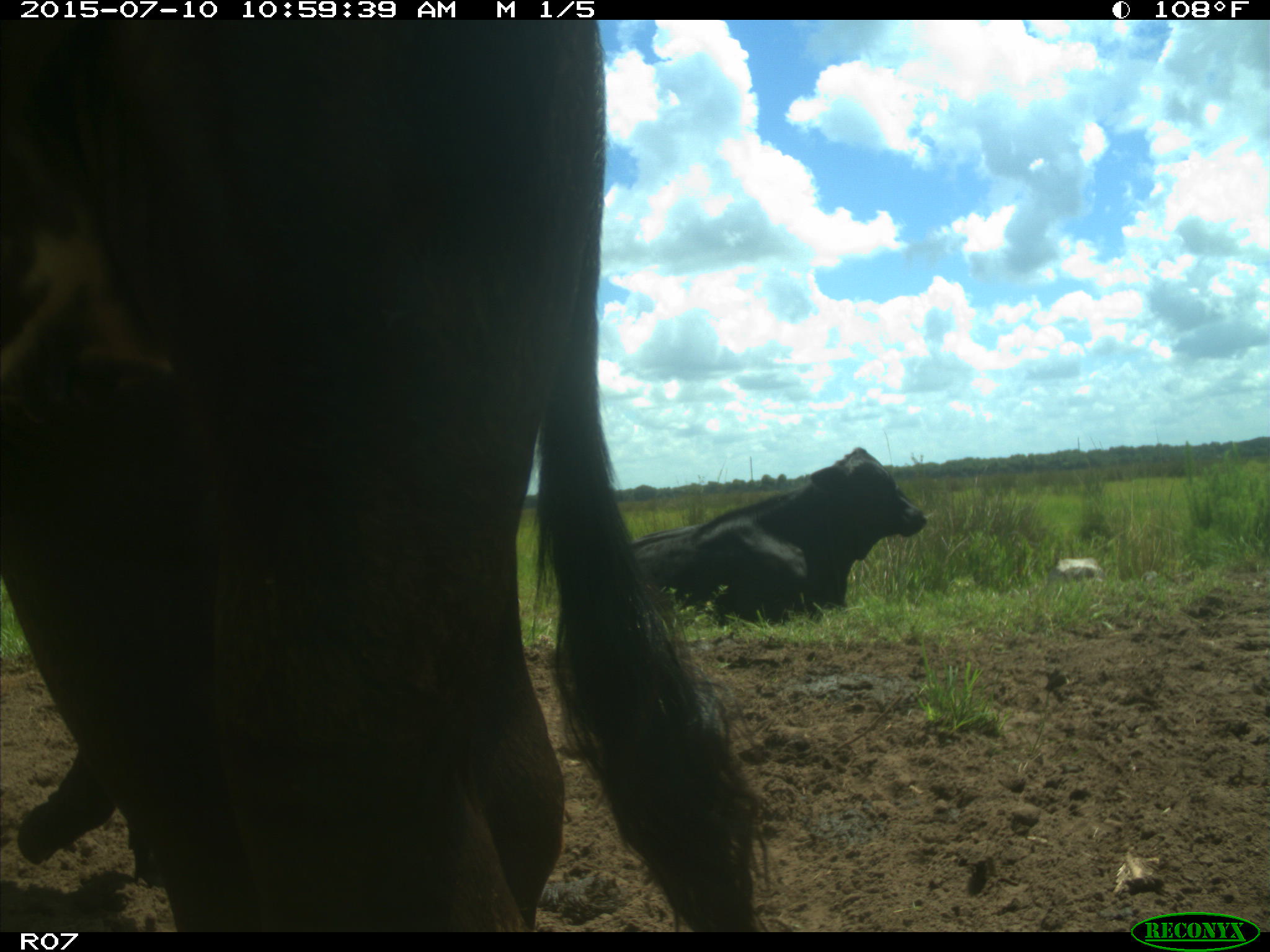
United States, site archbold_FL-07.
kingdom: Animalia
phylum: Chordata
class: Mammalia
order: Artiodactyla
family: Bovidae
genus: Bos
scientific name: Bos taurus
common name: domestic cow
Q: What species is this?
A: Bos taurus (domestic cow).